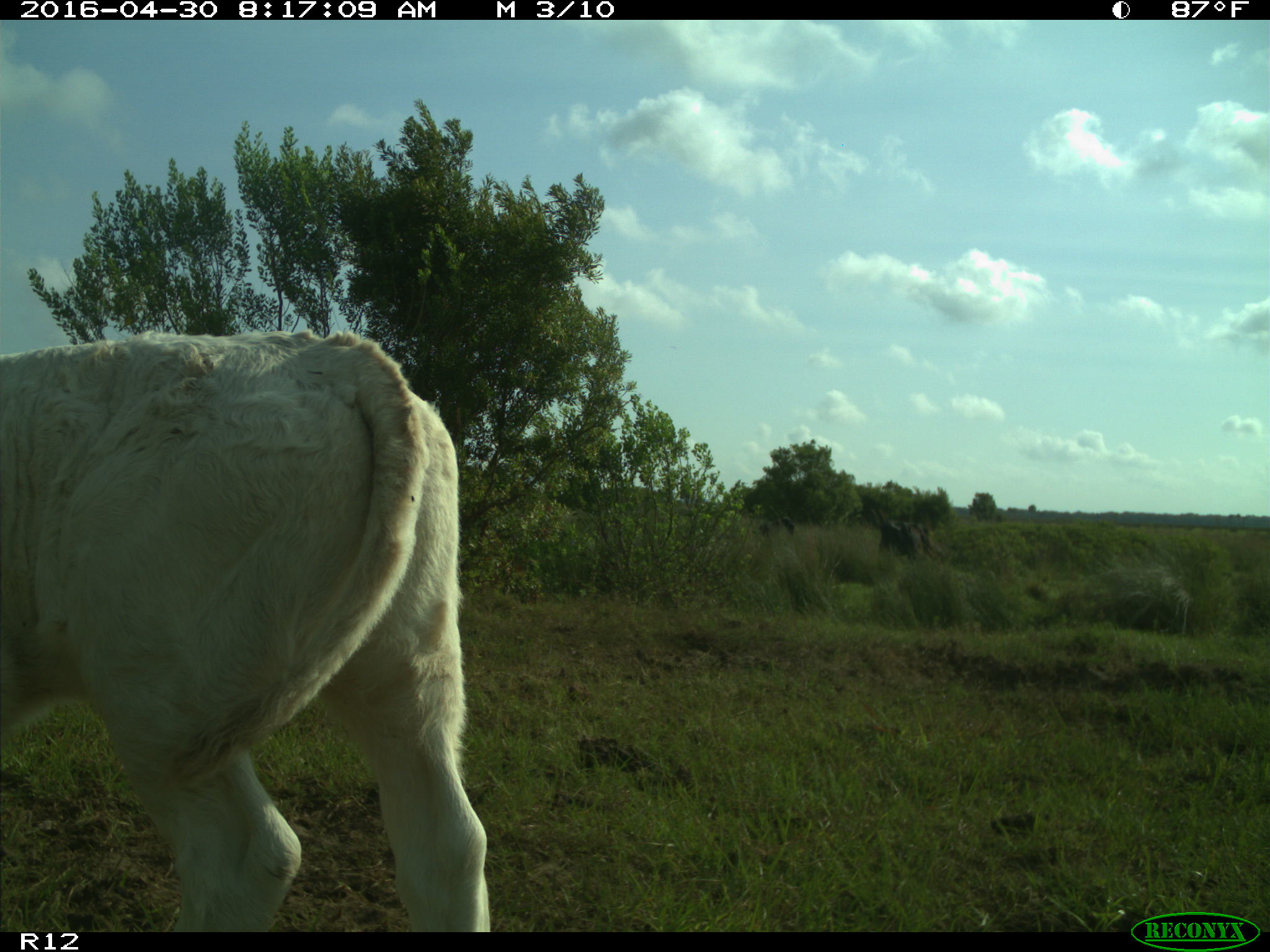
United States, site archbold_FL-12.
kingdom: Animalia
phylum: Chordata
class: Mammalia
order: Artiodactyla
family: Bovidae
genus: Bos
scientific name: Bos taurus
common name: domestic cow